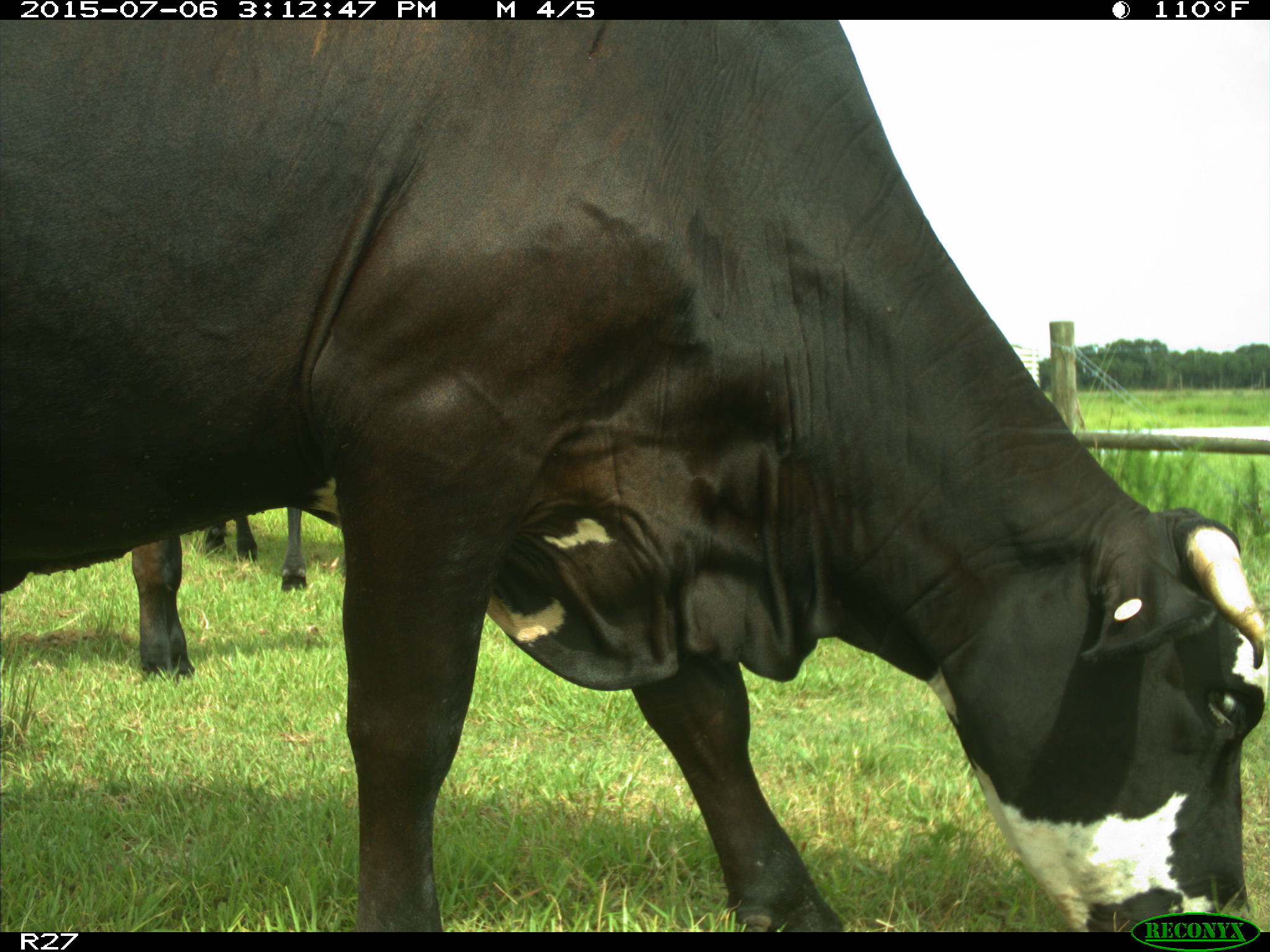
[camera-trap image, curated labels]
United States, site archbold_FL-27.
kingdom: Animalia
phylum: Chordata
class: Mammalia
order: Artiodactyla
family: Bovidae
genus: Bos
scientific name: Bos taurus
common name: domestic cow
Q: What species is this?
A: Bos taurus (domestic cow).